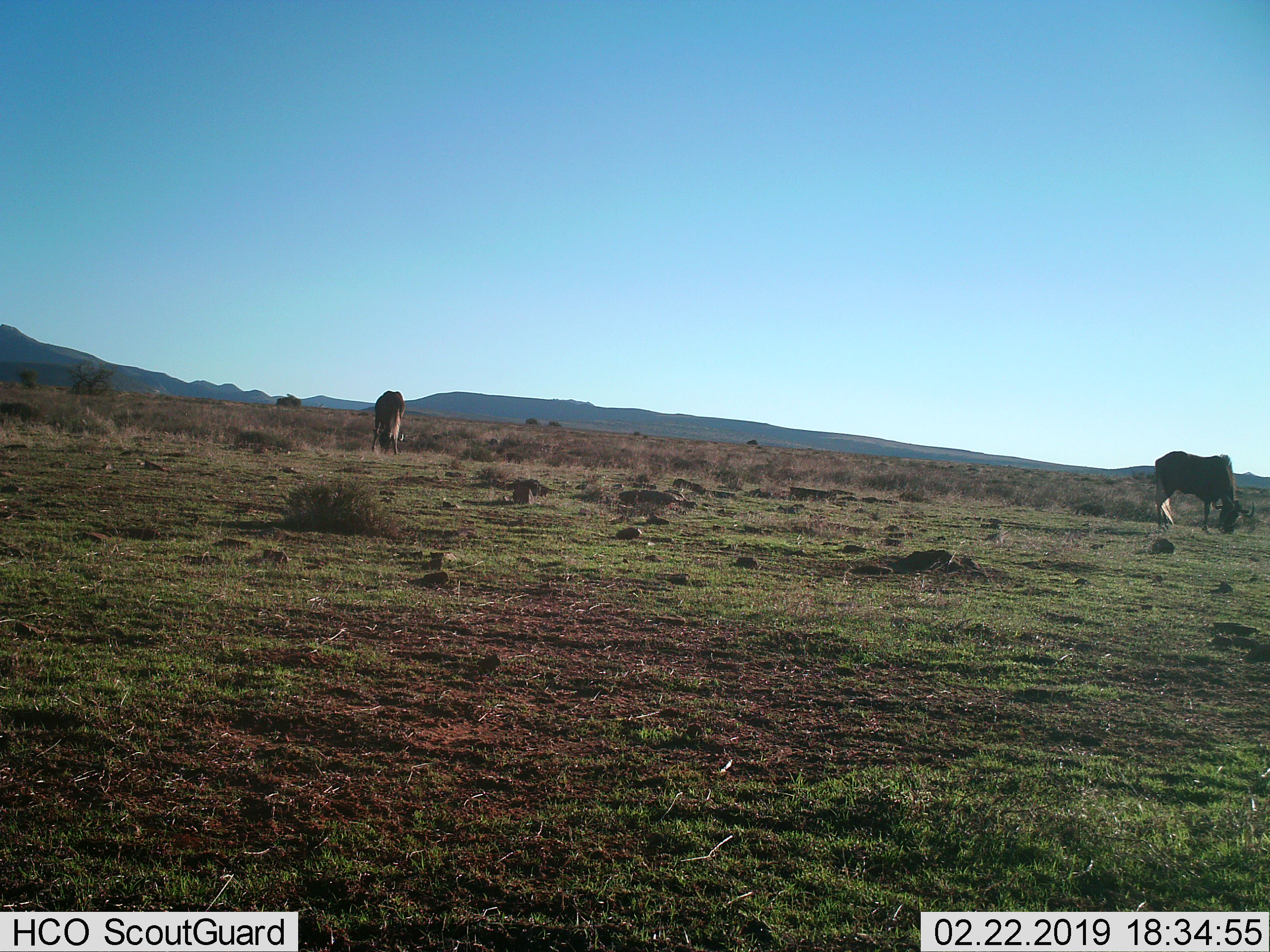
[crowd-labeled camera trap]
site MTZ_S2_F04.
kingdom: Animalia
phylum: Chordata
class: Mammalia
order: Artiodactyla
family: Bovidae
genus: Connochaetes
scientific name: Connochaetes gnou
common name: black wildebeest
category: wildebeestblack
Wildebeestblack (black wildebeest) (Connochaetes gnou), count 2. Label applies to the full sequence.